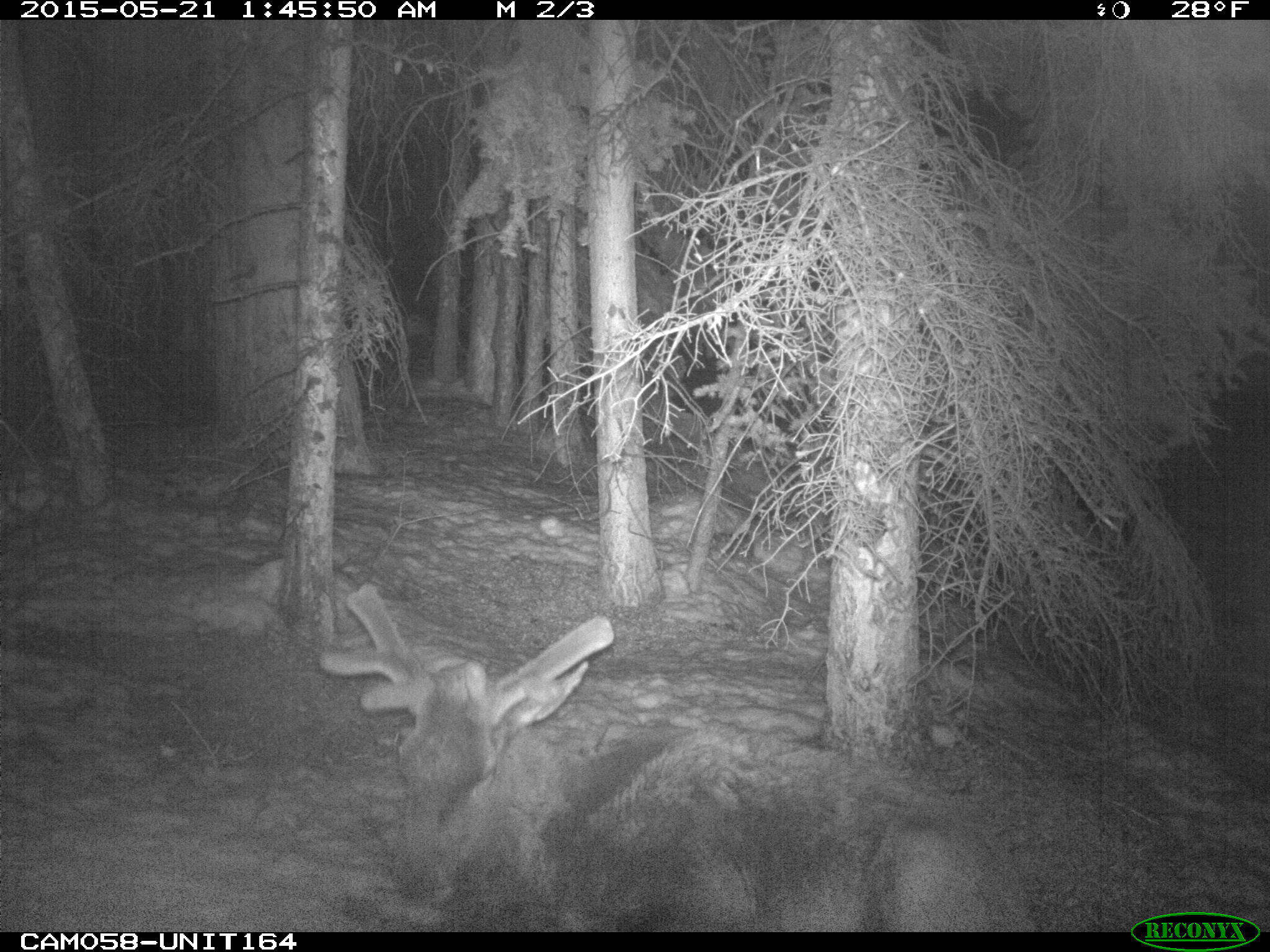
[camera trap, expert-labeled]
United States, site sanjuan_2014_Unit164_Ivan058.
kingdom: Animalia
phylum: Chordata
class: Mammalia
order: Artiodactyla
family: Cervidae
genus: Cervus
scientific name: Cervus elaphus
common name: red deer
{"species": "Cervus elaphus (red deer)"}